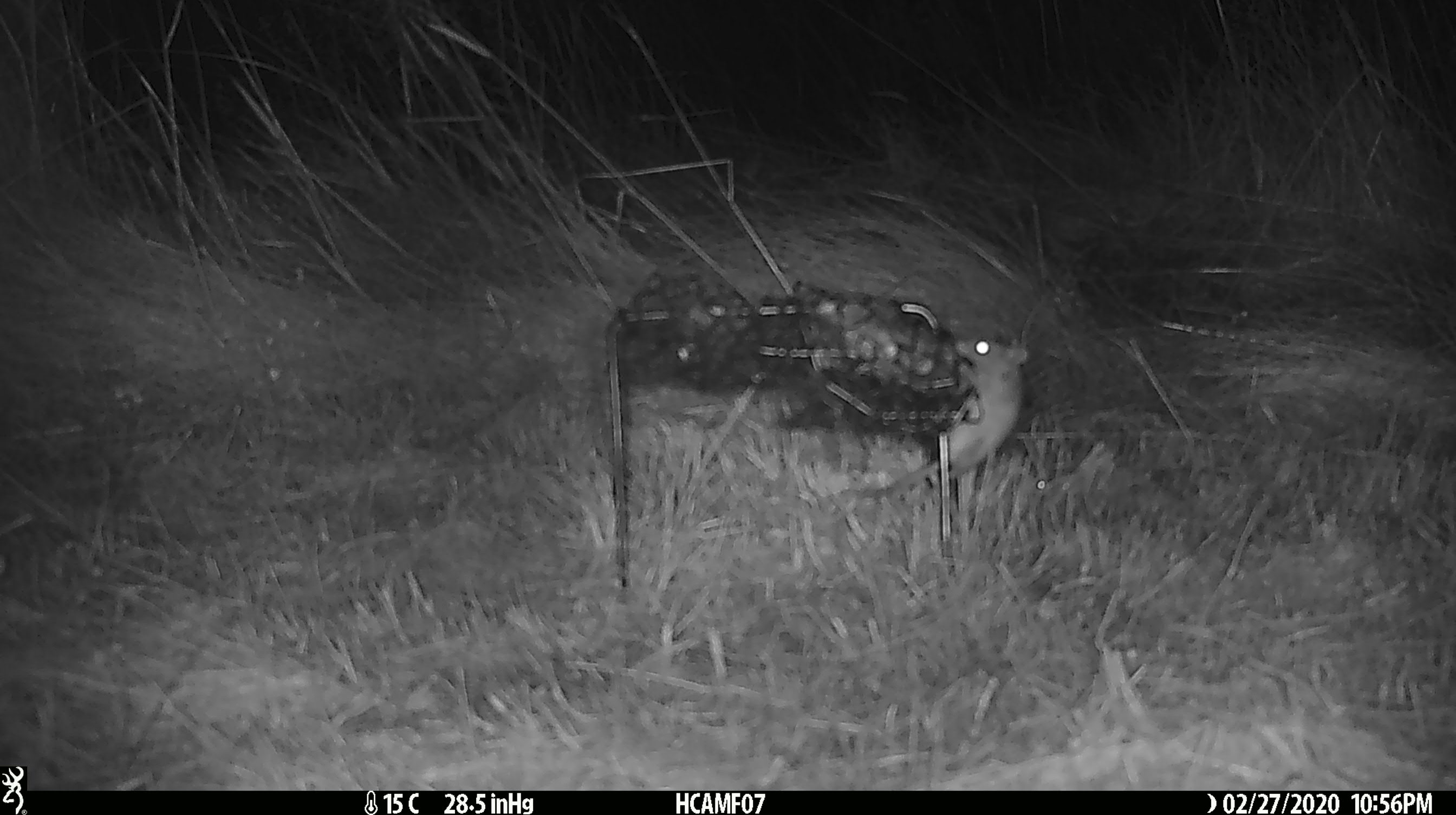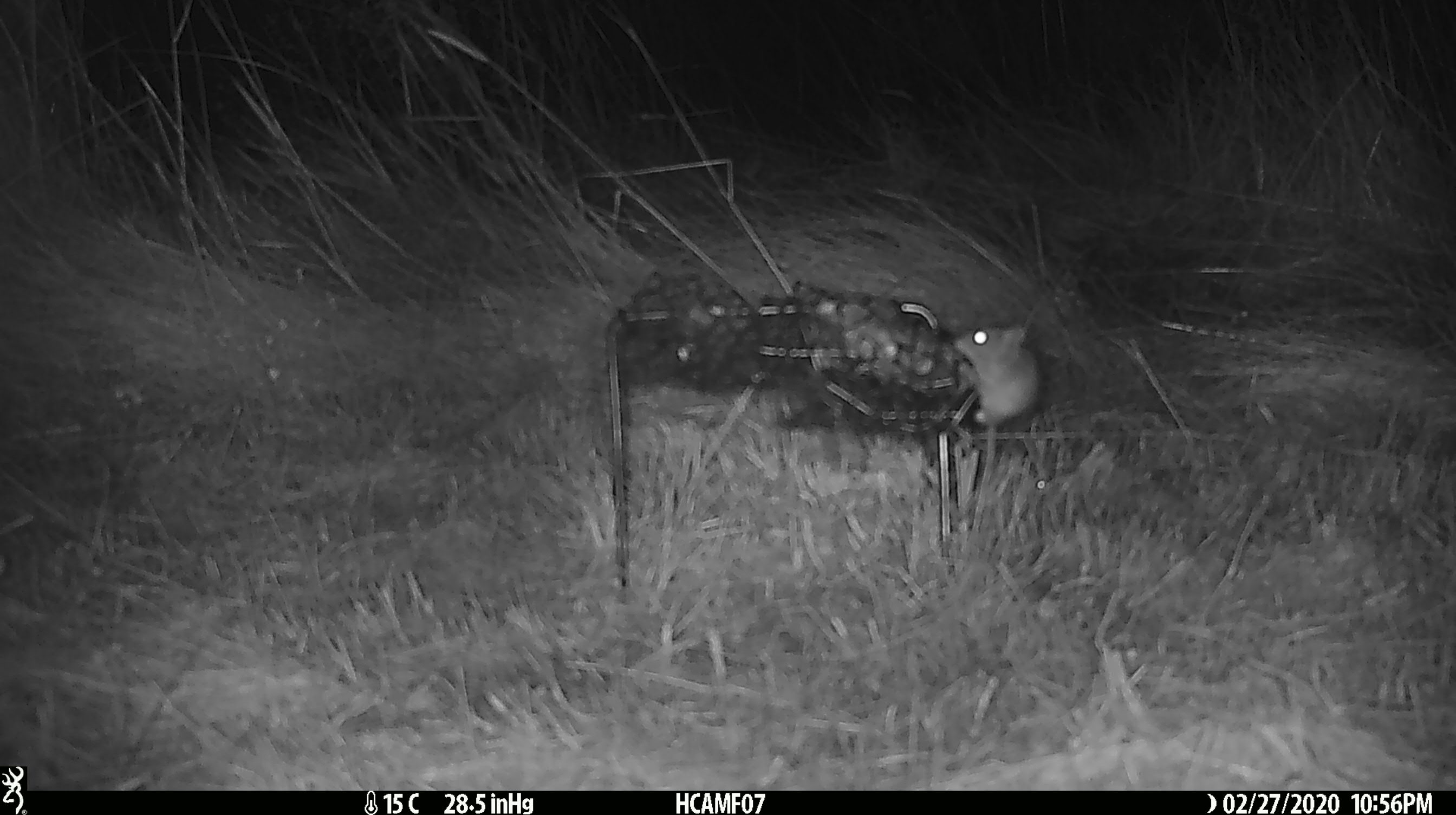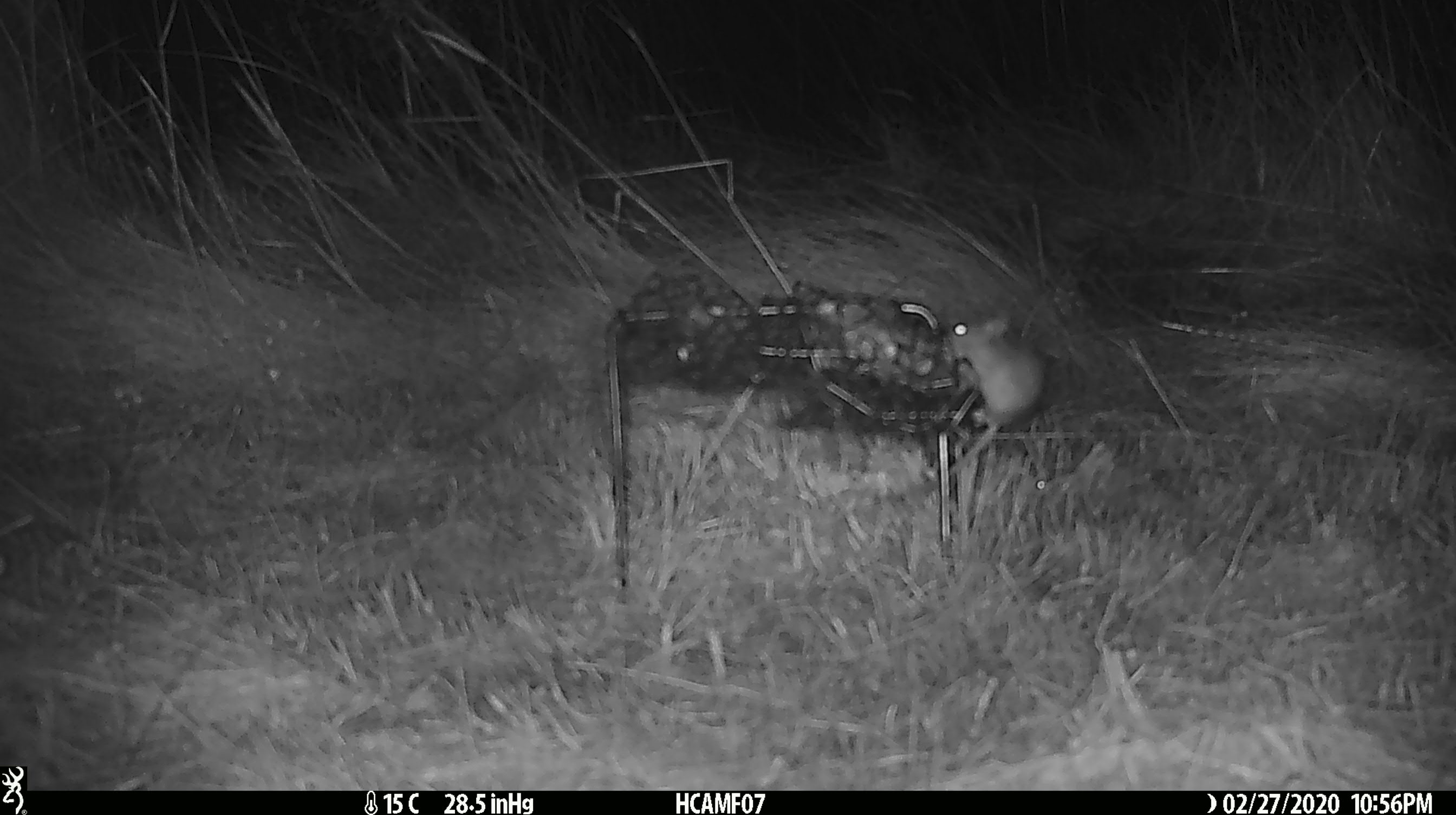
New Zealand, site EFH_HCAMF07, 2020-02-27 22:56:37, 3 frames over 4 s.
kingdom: Animalia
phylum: Chordata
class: Mammalia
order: Rodentia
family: Muridae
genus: Mus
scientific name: Mus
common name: mouse